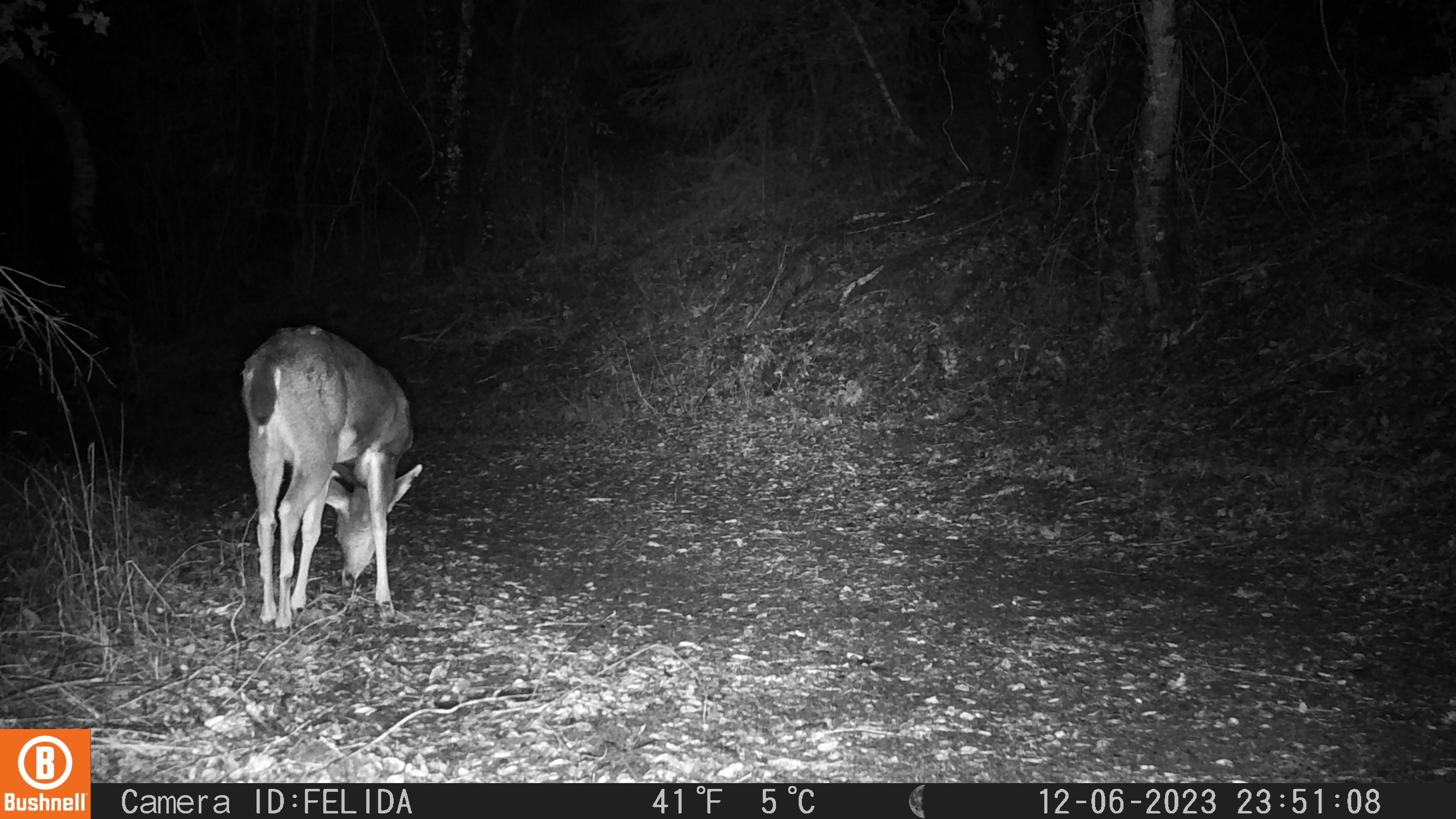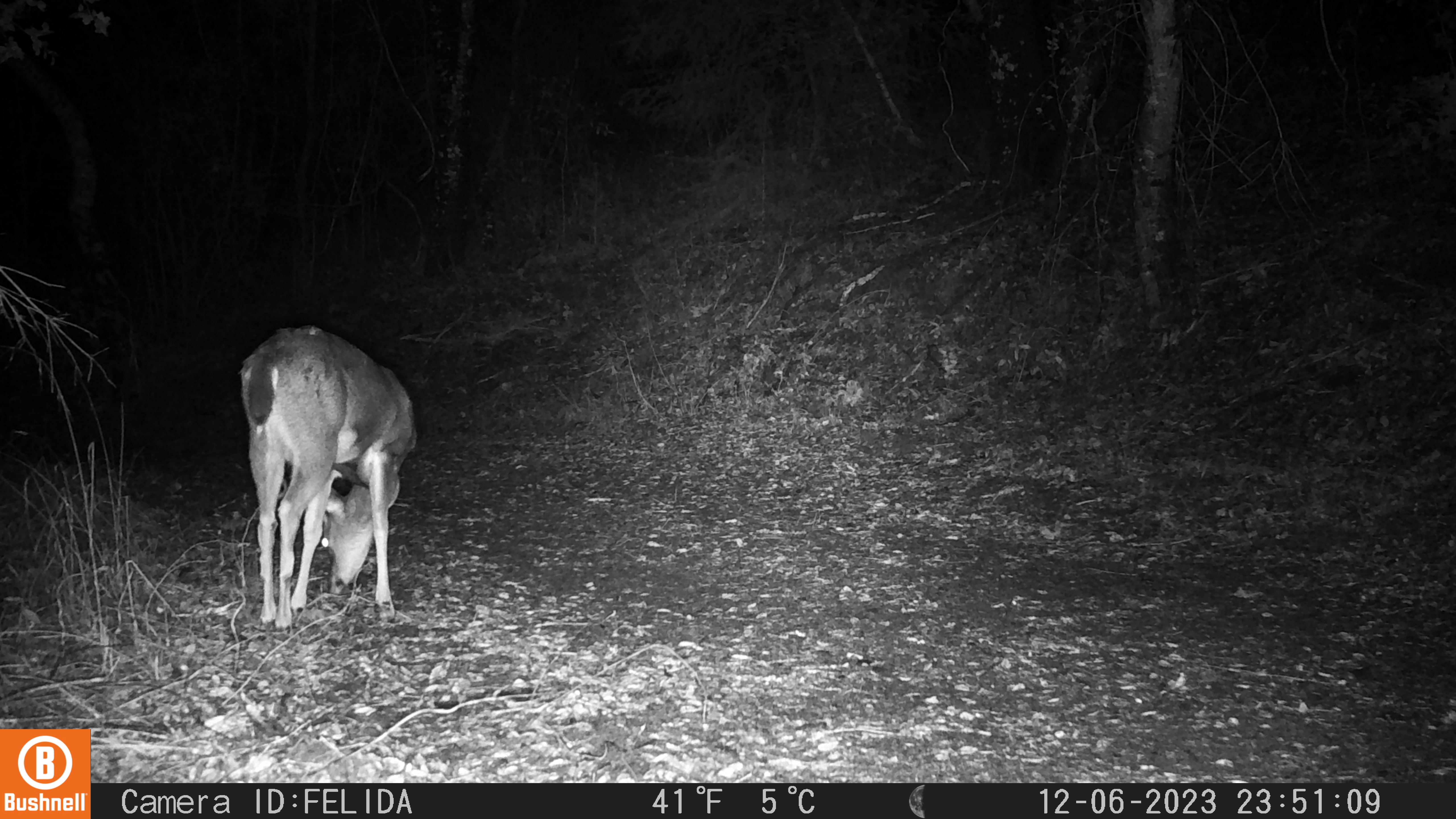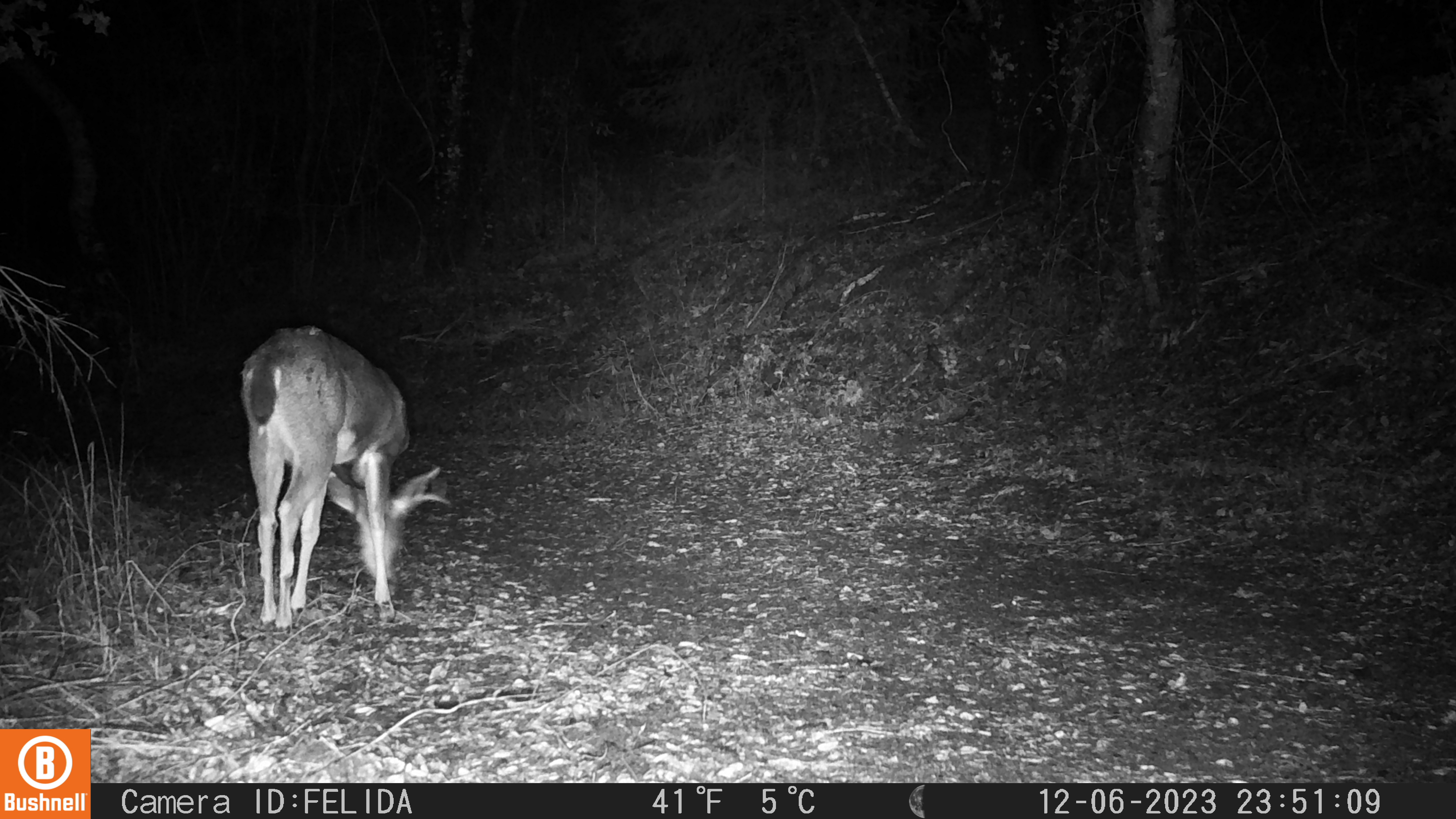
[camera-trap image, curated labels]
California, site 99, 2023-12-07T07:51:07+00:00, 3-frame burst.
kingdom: Animalia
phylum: Chordata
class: Mammalia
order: Artiodactyla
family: Cervidae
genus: Odocoileus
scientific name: Odocoileus hemionus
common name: mule deer